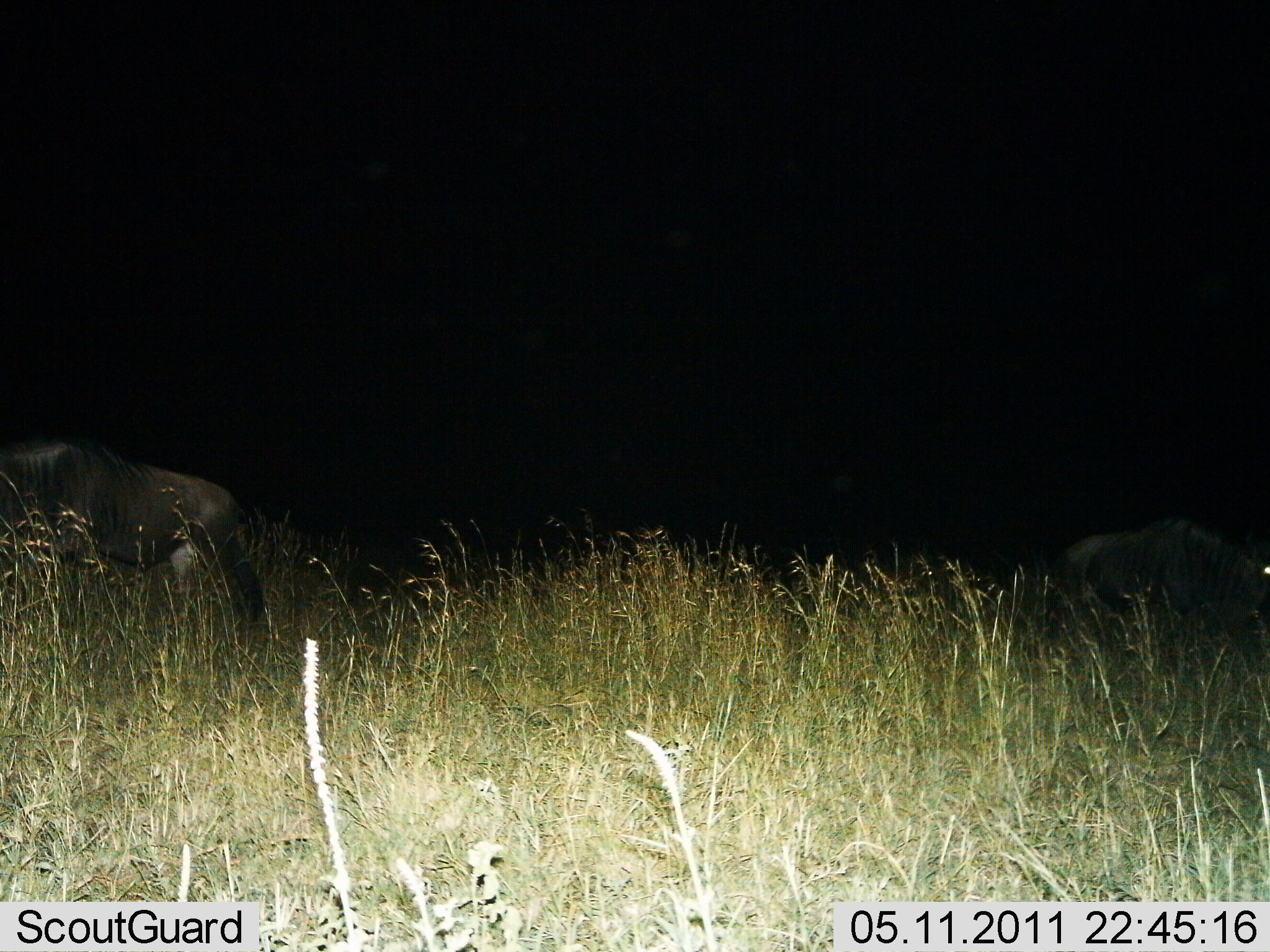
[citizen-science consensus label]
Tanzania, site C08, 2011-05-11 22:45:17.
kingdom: Animalia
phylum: Chordata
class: Mammalia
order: Artiodactyla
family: Bovidae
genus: Connochaetes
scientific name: Connochaetes taurinus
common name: blue wildebeest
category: wildebeest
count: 2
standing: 58%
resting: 8%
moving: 33%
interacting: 0%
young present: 0%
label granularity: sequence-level